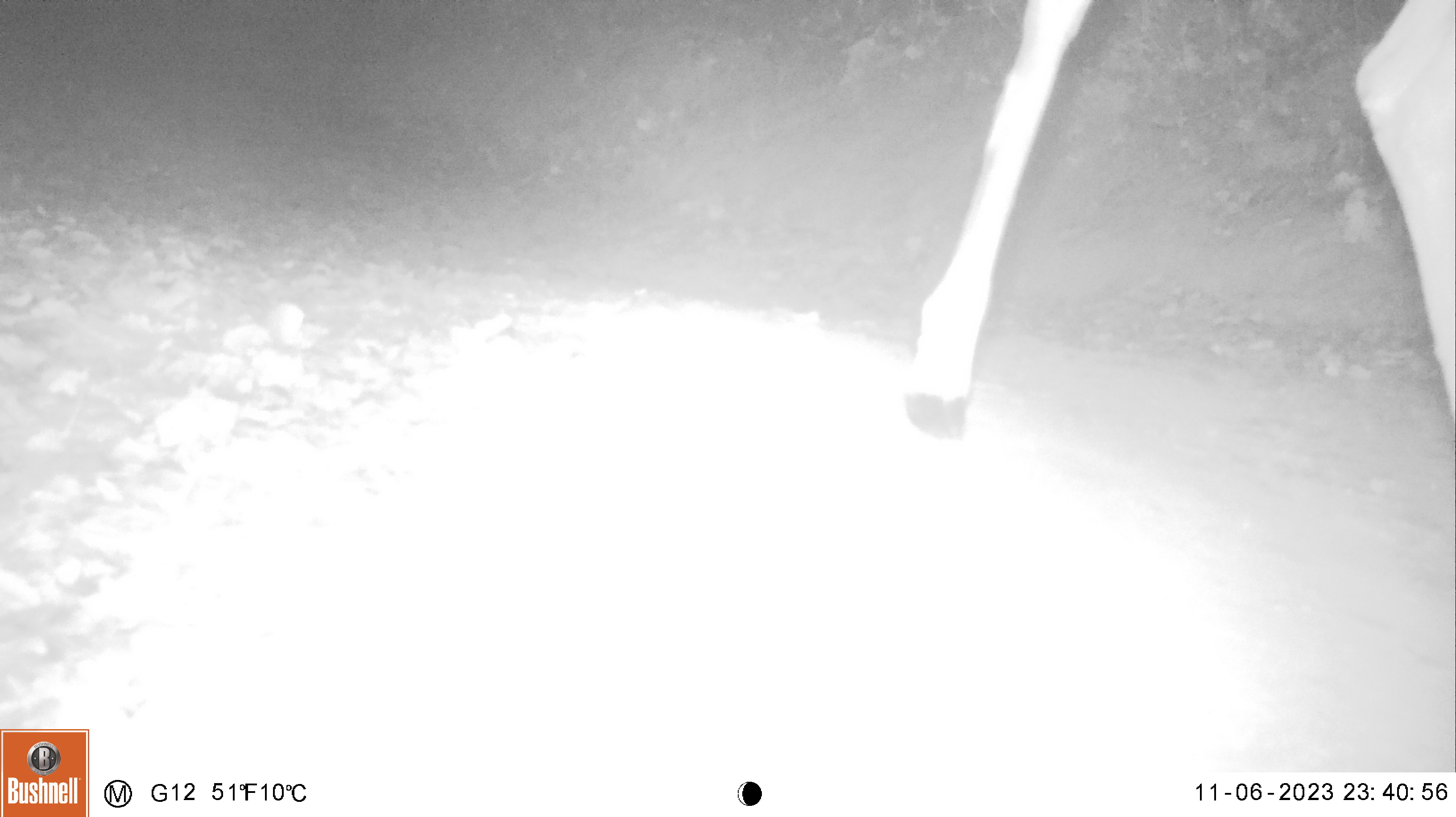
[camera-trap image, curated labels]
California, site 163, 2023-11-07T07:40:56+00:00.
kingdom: Animalia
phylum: Chordata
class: Mammalia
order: Artiodactyla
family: Cervidae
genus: Odocoileus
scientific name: Odocoileus hemionus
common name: mule deer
Mule deer (Odocoileus hemionus).